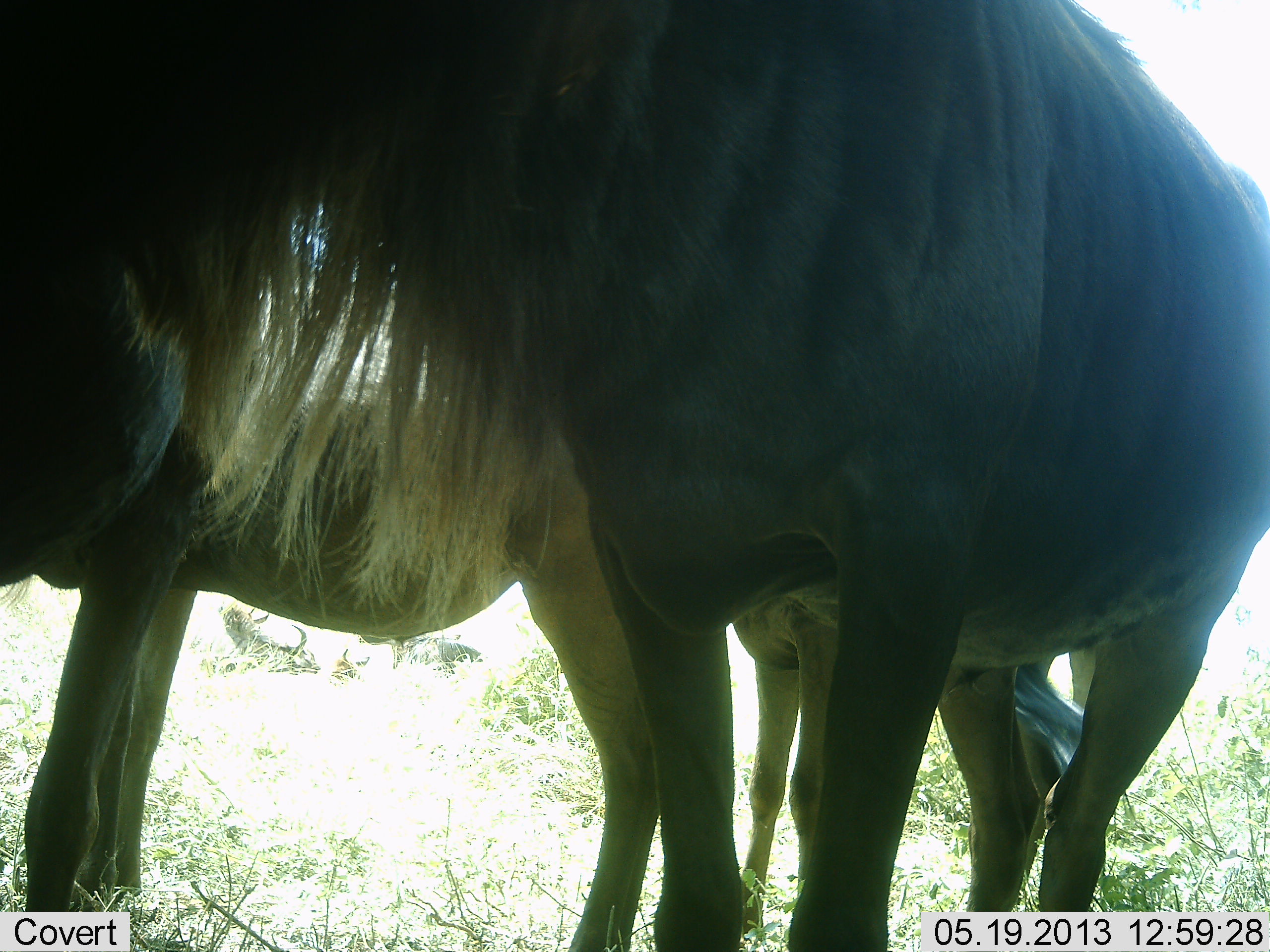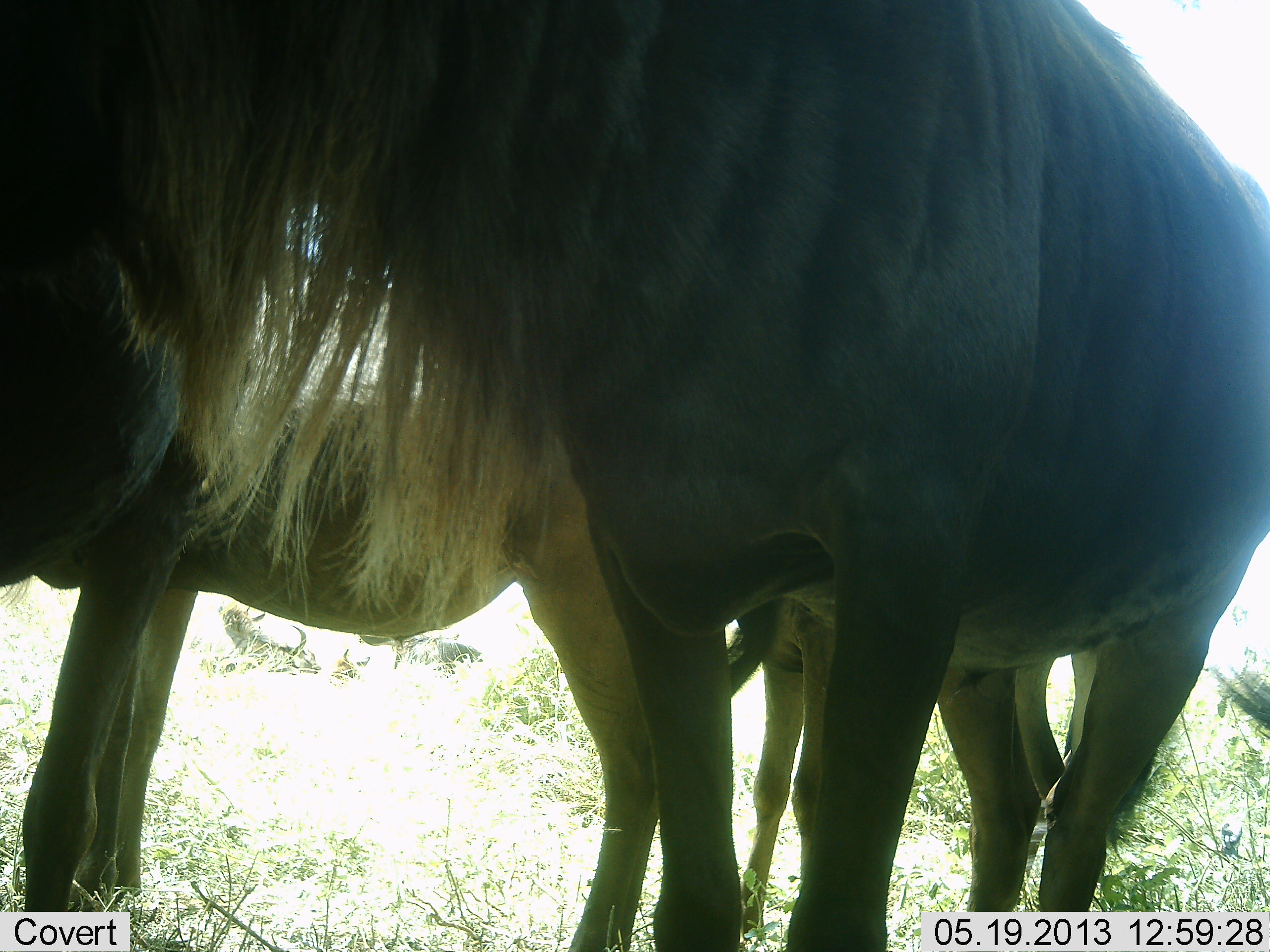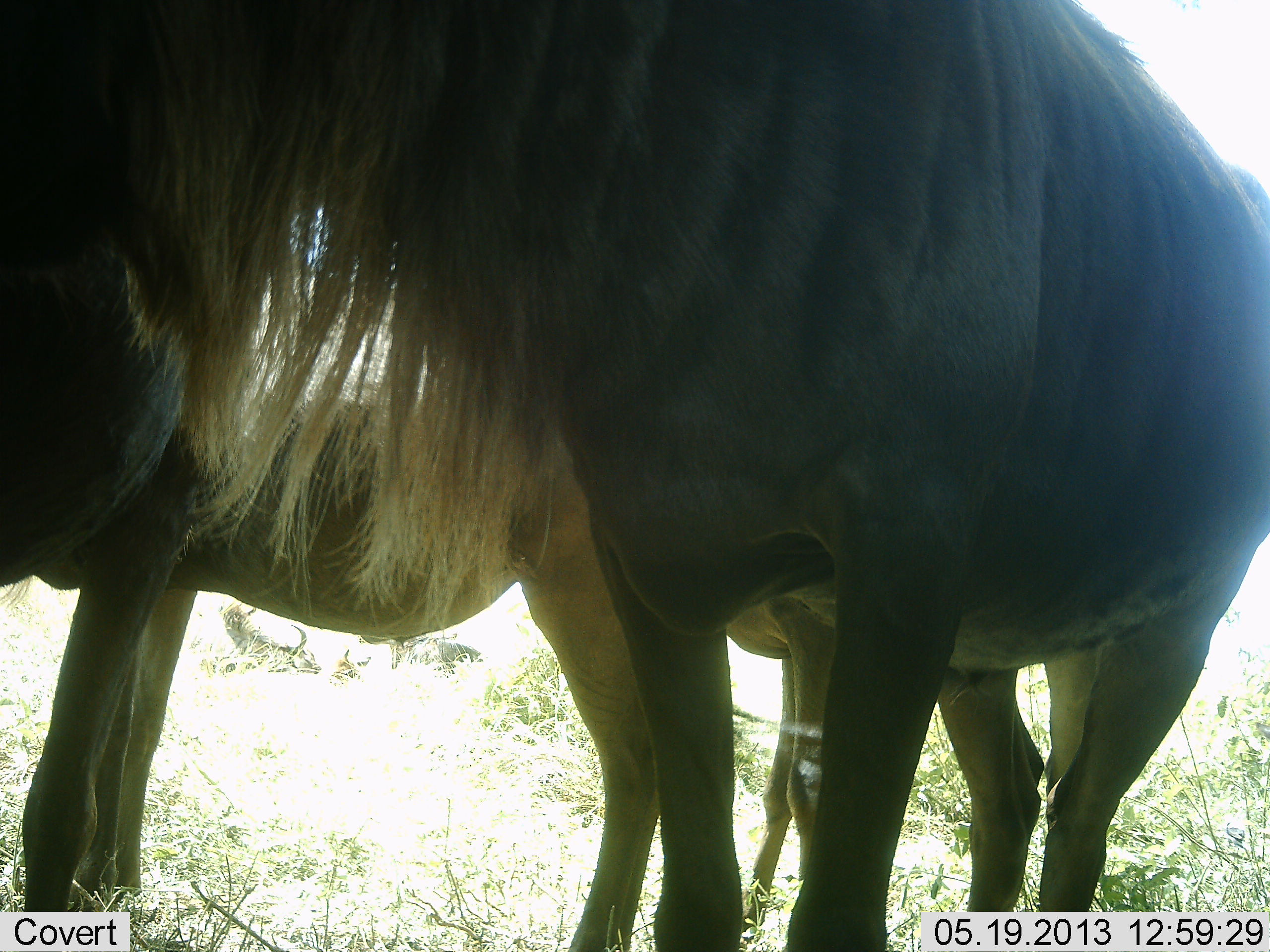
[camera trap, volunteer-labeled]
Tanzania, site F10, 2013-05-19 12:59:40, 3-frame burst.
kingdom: Animalia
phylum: Chordata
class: Mammalia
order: Artiodactyla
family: Bovidae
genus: Connochaetes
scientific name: Connochaetes taurinus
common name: blue wildebeest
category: wildebeest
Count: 3.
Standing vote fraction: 100%.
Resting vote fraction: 10%.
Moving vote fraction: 0%.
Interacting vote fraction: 0%.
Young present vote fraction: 20%.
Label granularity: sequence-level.